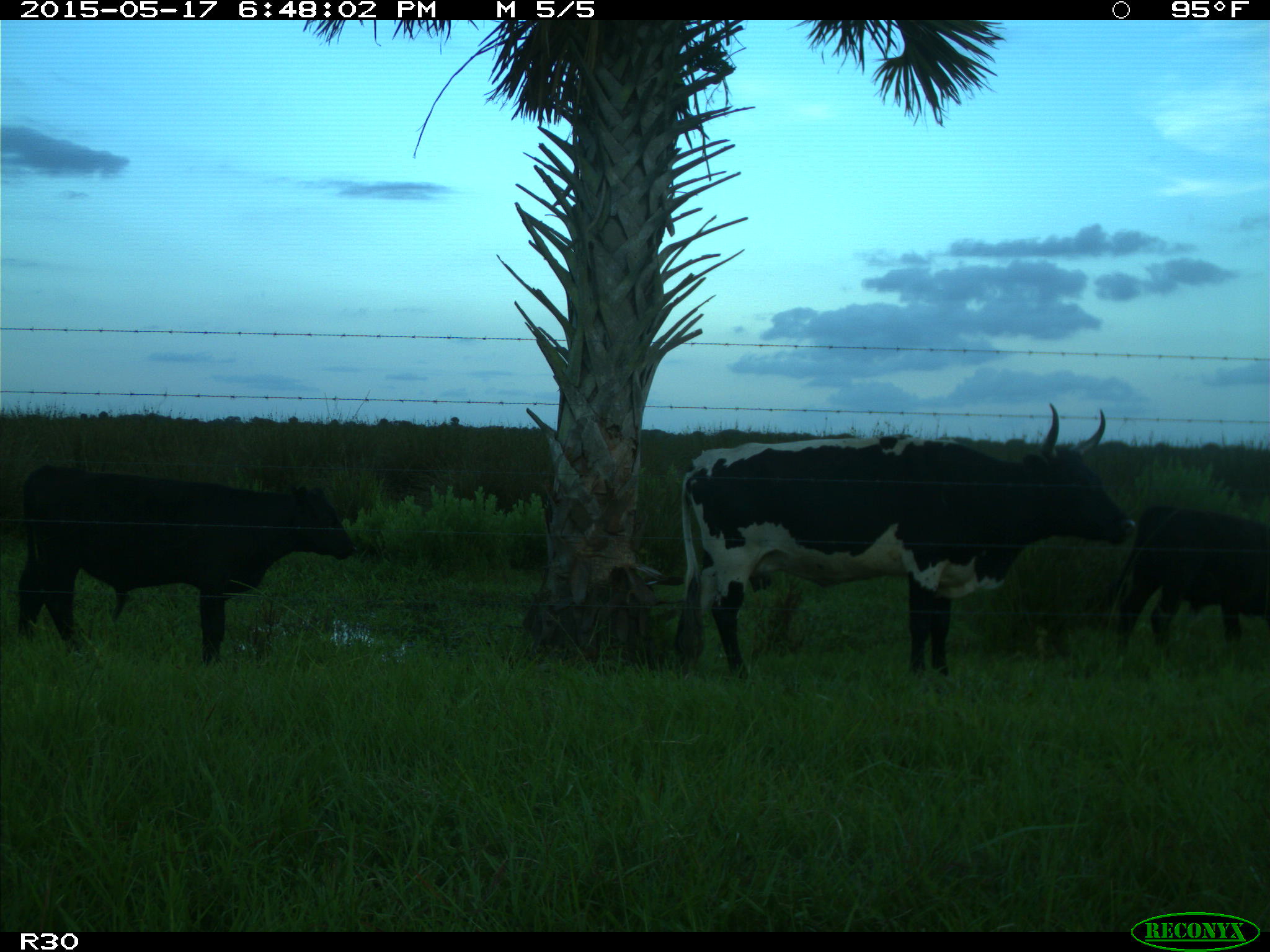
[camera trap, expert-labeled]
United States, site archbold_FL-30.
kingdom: Animalia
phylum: Chordata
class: Mammalia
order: Artiodactyla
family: Bovidae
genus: Bos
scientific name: Bos taurus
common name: domestic cow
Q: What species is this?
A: Bos taurus (domestic cow).